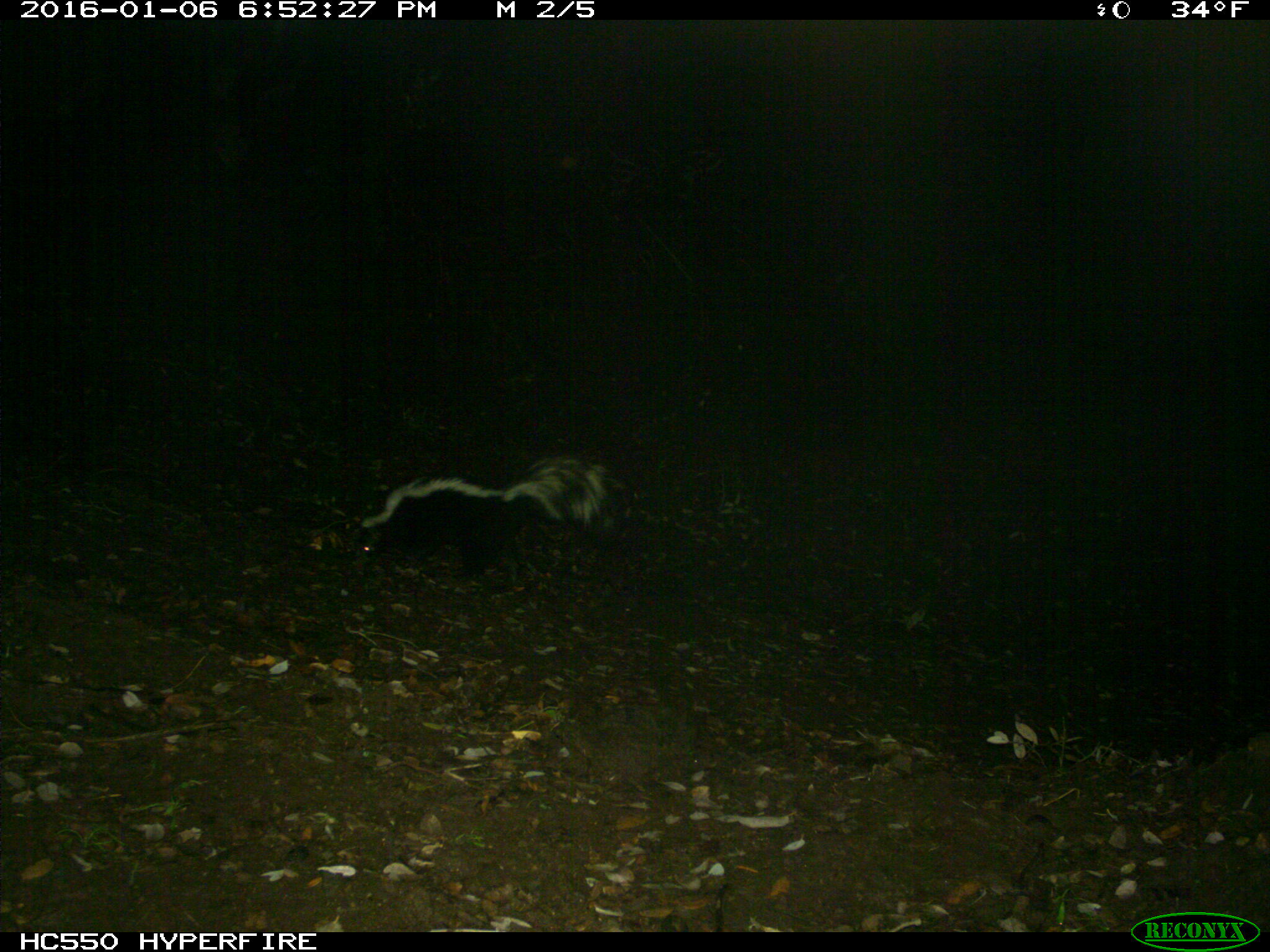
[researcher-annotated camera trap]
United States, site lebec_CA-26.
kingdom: Animalia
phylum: Chordata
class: Mammalia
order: Carnivora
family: Mephitidae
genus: Mephitis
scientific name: Mephitis mephitis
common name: striped skunk